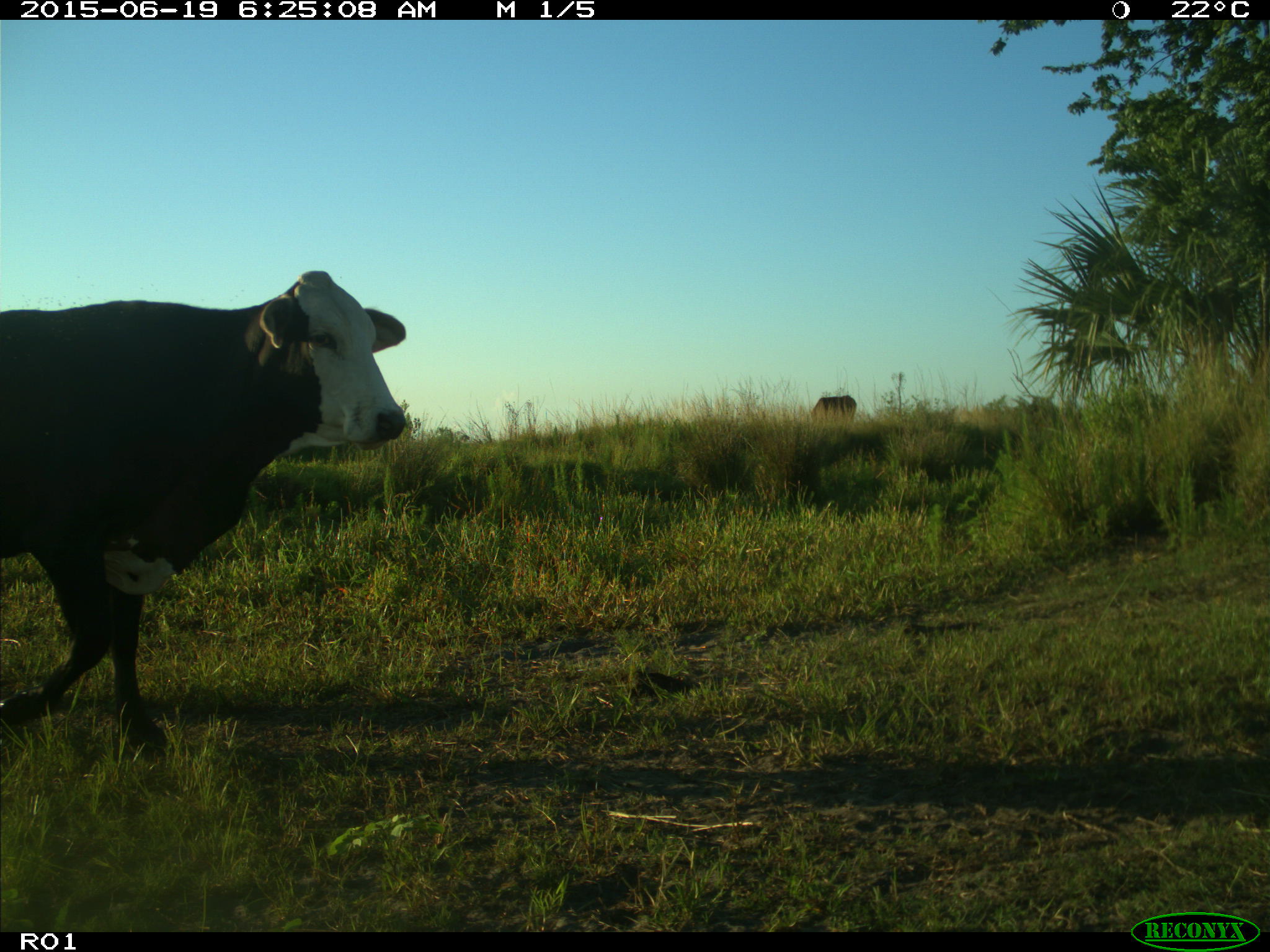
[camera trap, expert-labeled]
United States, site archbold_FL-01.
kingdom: Animalia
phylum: Chordata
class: Mammalia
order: Artiodactyla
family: Bovidae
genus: Bos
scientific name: Bos taurus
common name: domestic cow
Bos taurus (domestic cow).